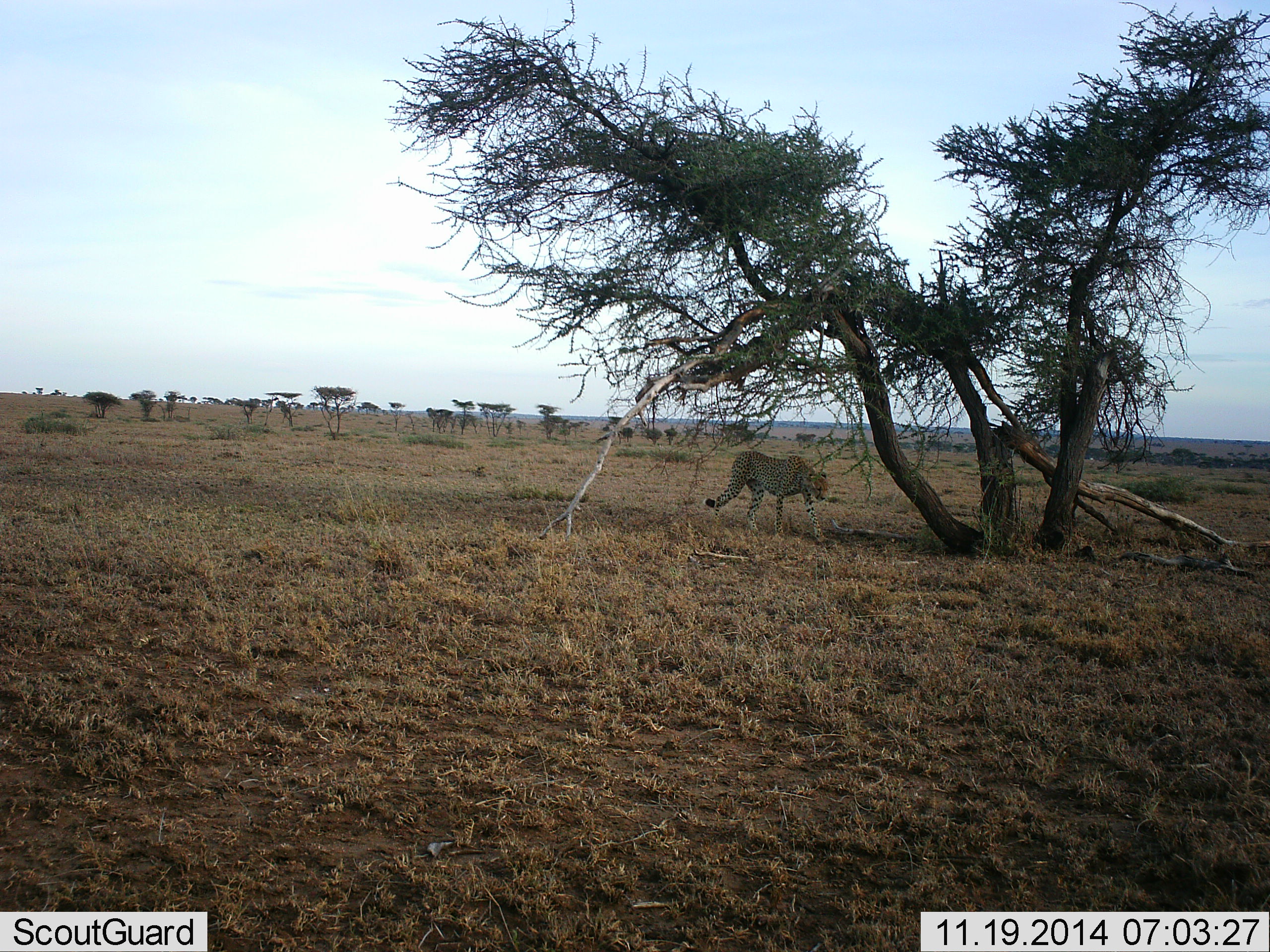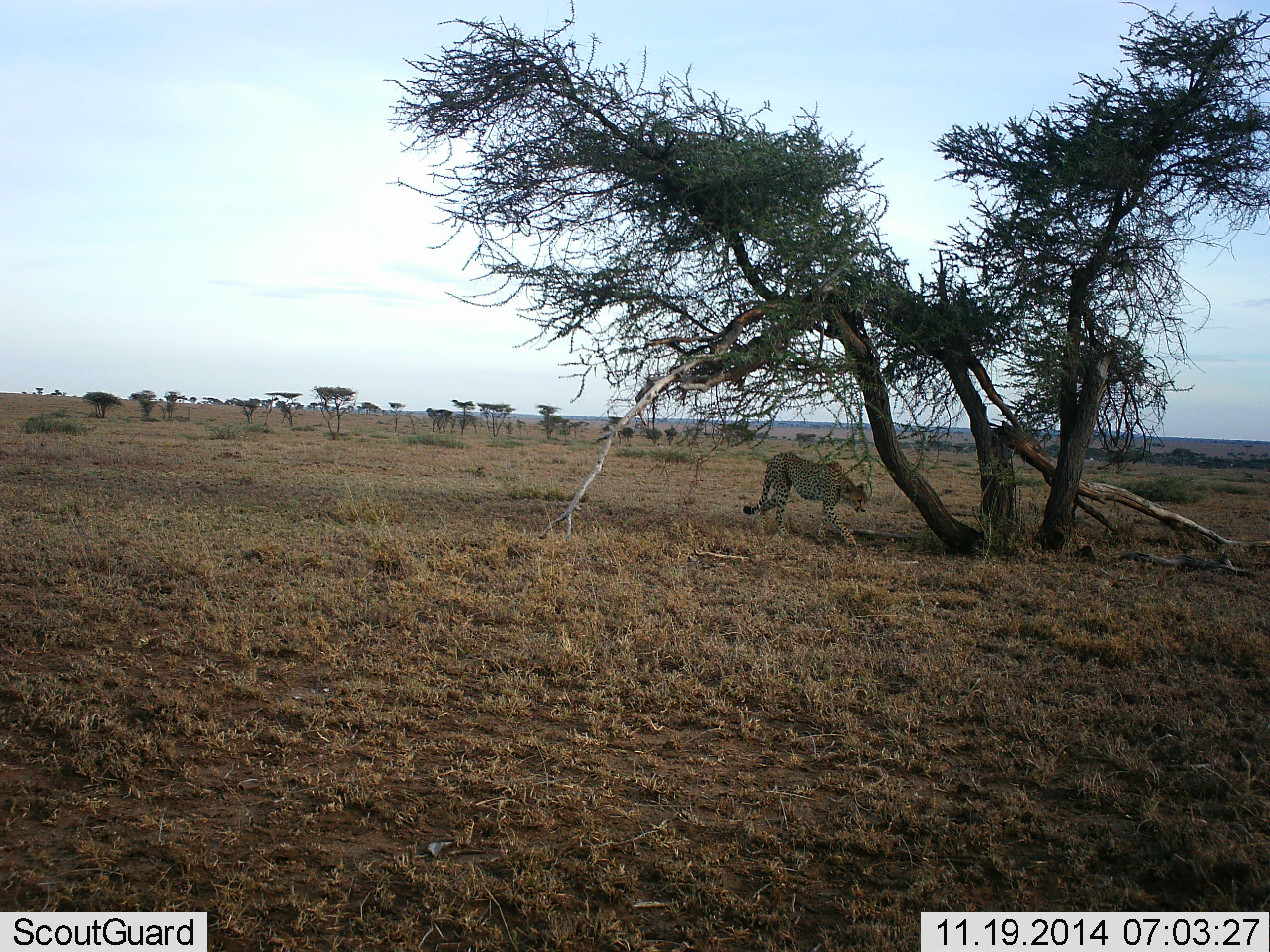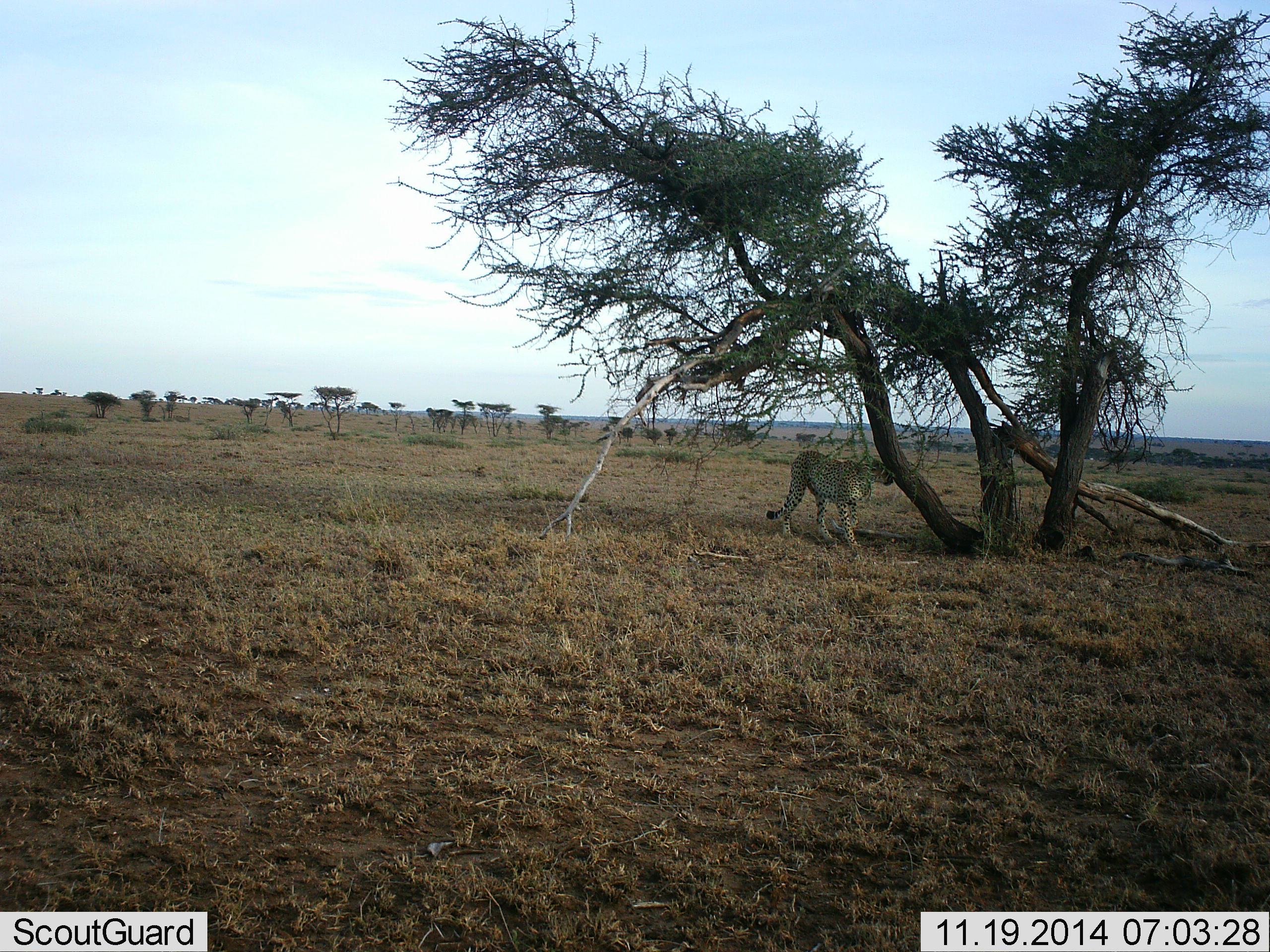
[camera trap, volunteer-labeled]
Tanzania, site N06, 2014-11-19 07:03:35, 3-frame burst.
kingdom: Animalia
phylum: Chordata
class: Mammalia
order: Carnivora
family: Felidae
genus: Acinonyx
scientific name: Acinonyx jubatus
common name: cheetah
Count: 1.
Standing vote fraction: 0%.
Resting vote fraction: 0%.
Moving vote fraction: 100%.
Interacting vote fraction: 0%.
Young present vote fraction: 0%.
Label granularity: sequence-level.